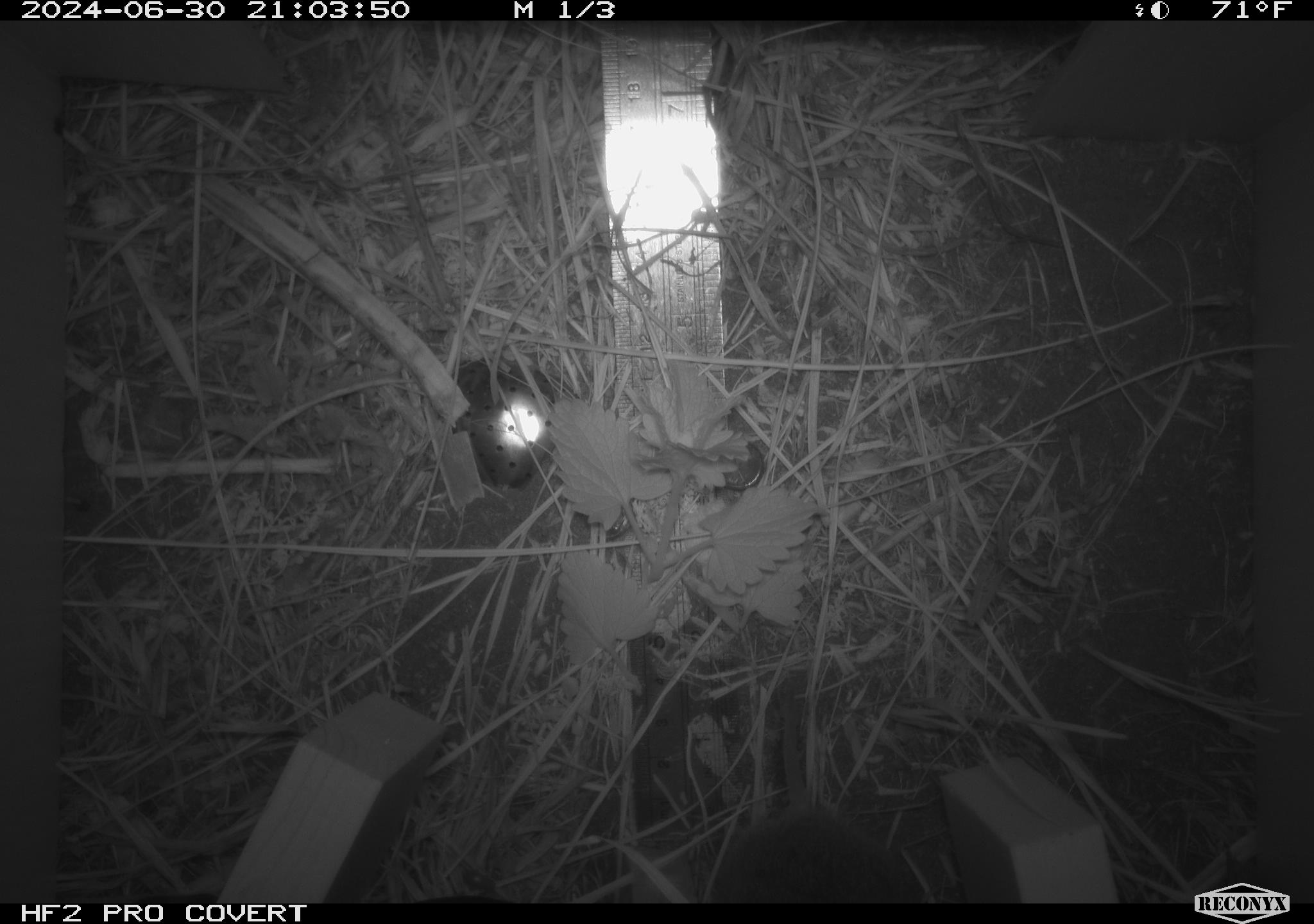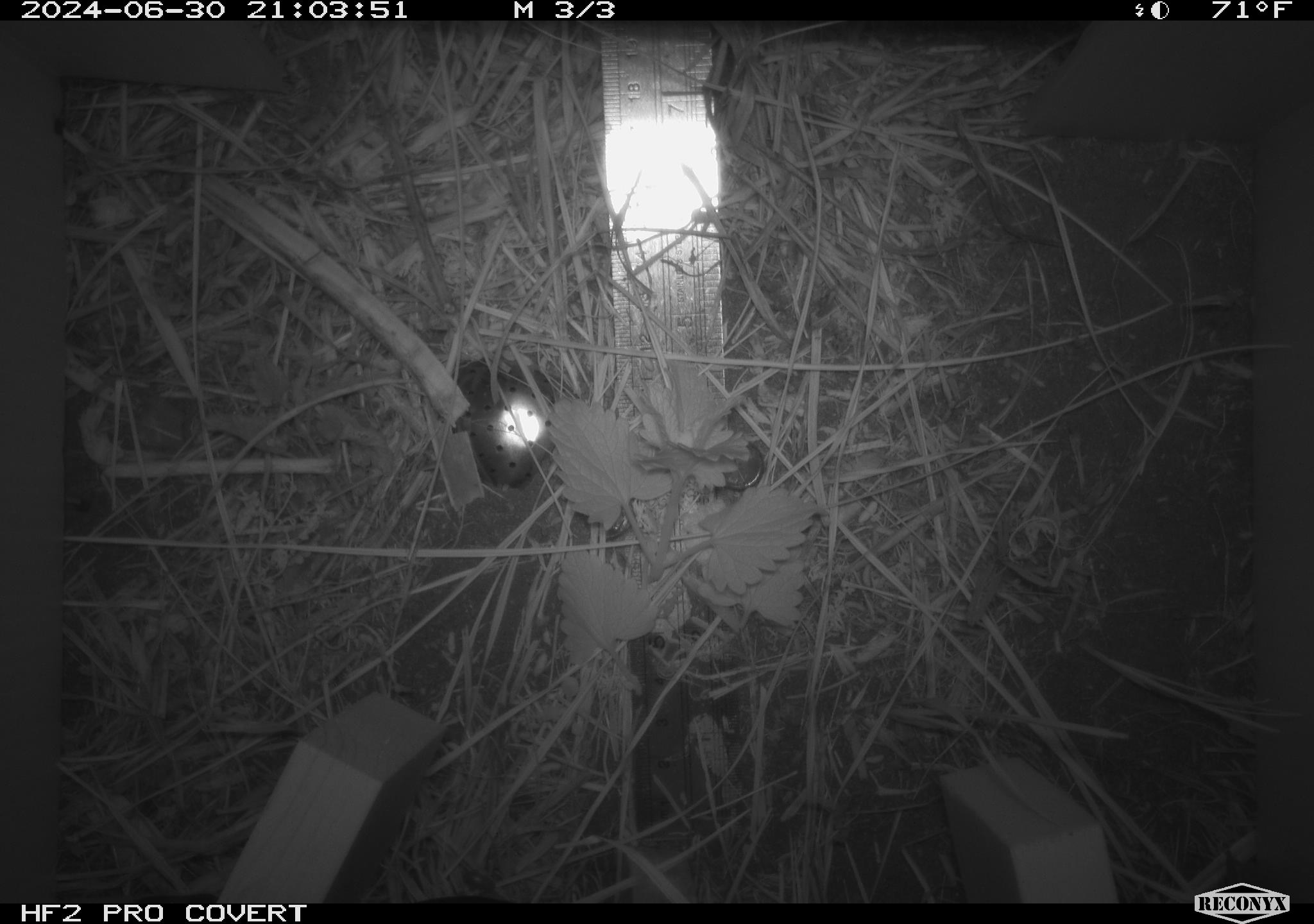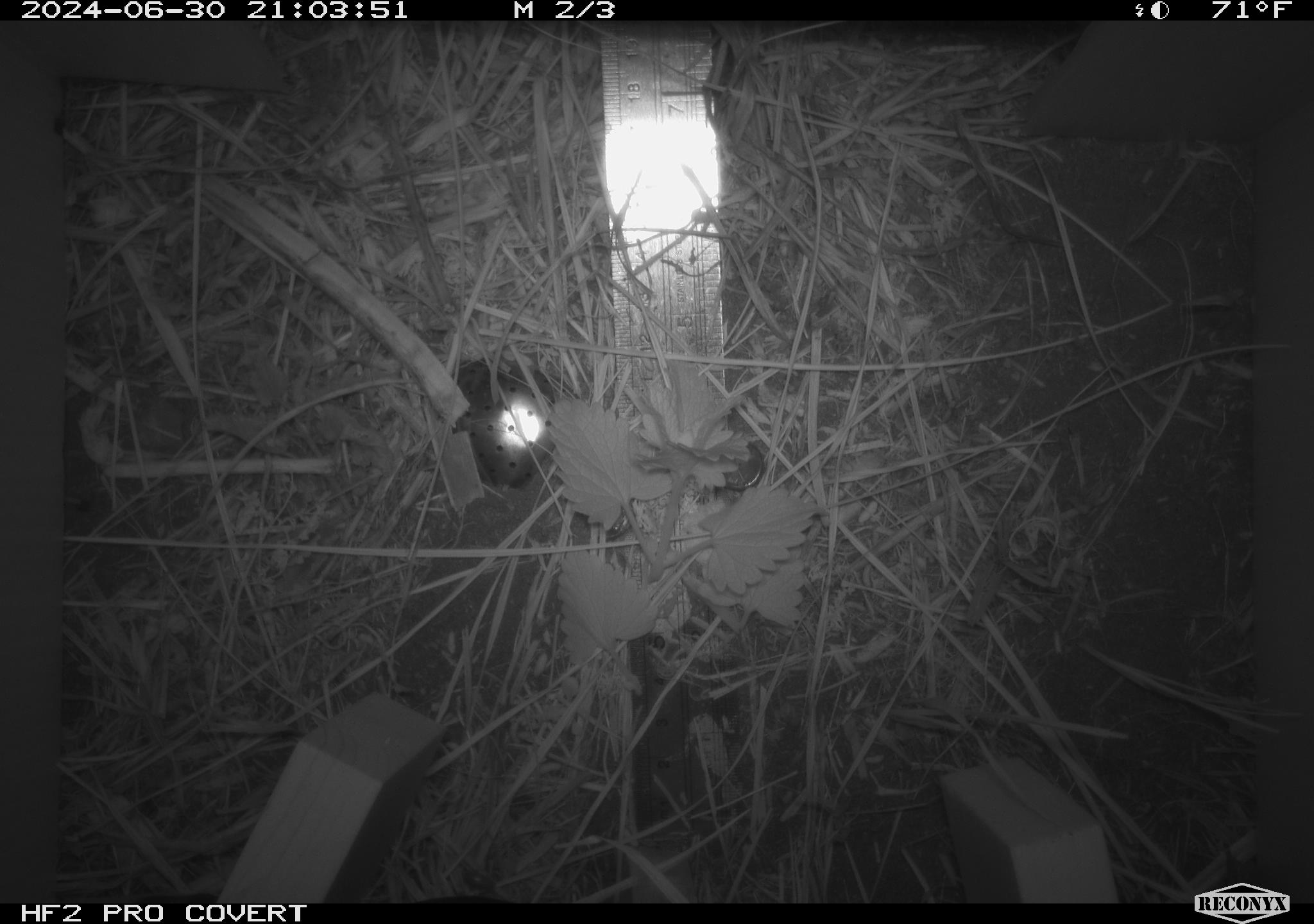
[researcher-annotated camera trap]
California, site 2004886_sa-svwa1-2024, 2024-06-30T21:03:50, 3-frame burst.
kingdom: Animalia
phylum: Chordata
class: Mammalia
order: Rodentia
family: Cricetidae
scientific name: Arvicolinae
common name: voles, lemmings, and muskrats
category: arvicolinae subfamily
Arvicolinae subfamily (voles, lemmings, and muskrats) (Arvicolinae).